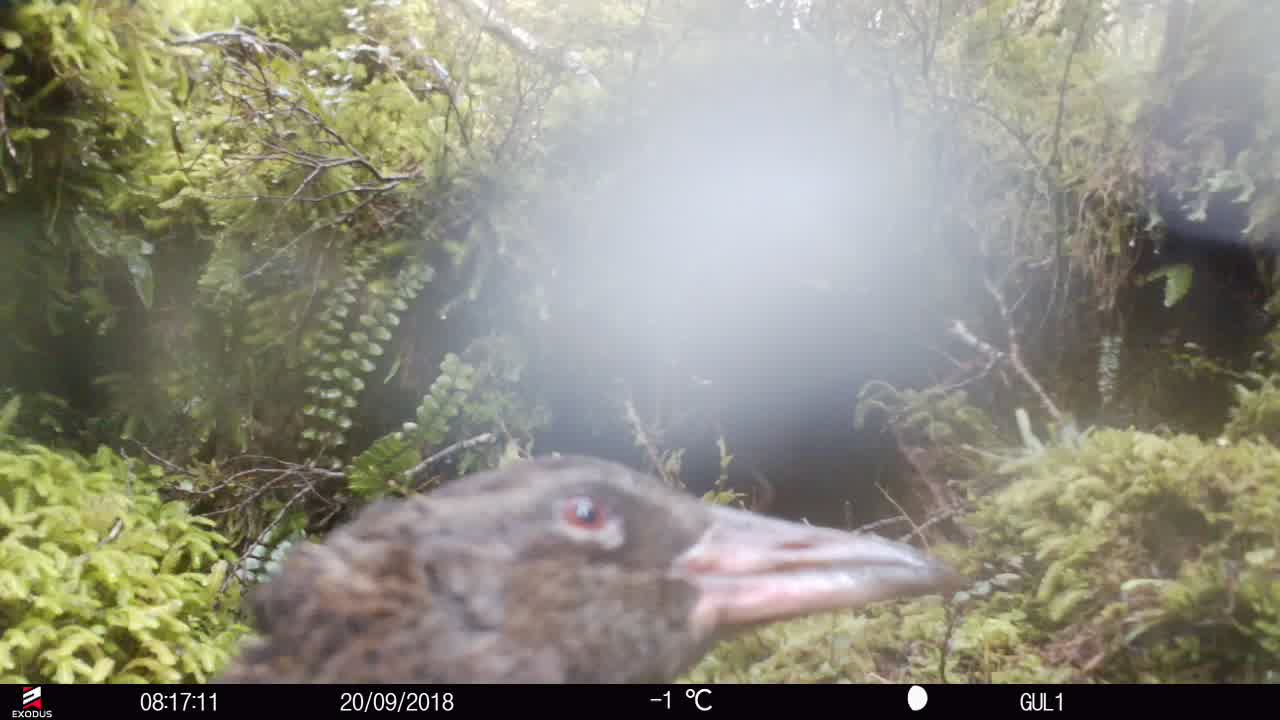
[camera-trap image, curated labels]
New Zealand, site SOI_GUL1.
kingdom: Animalia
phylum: Chordata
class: Aves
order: Gruiformes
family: Rallidae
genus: Gallirallus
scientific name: Gallirallus australis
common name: weka